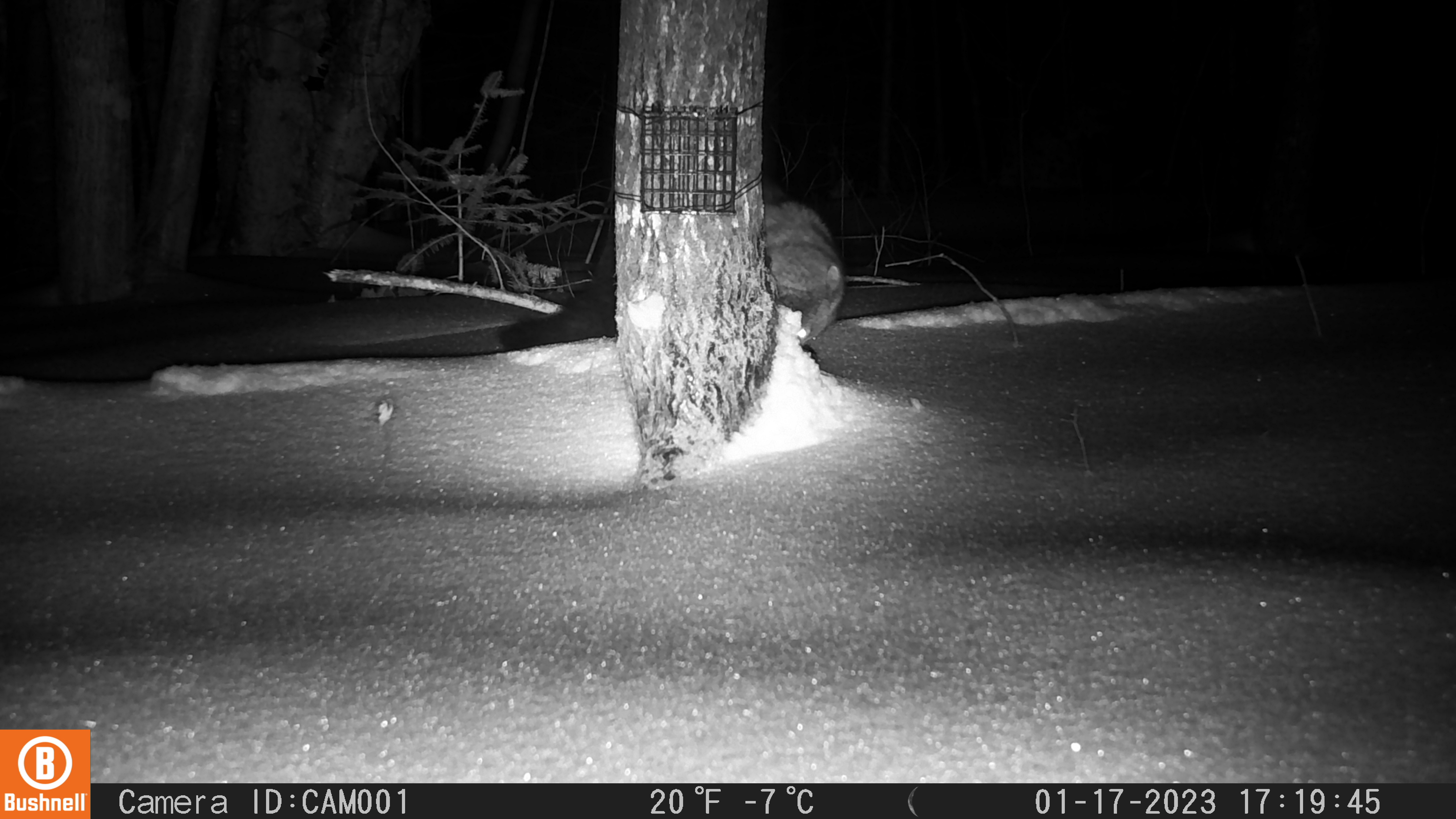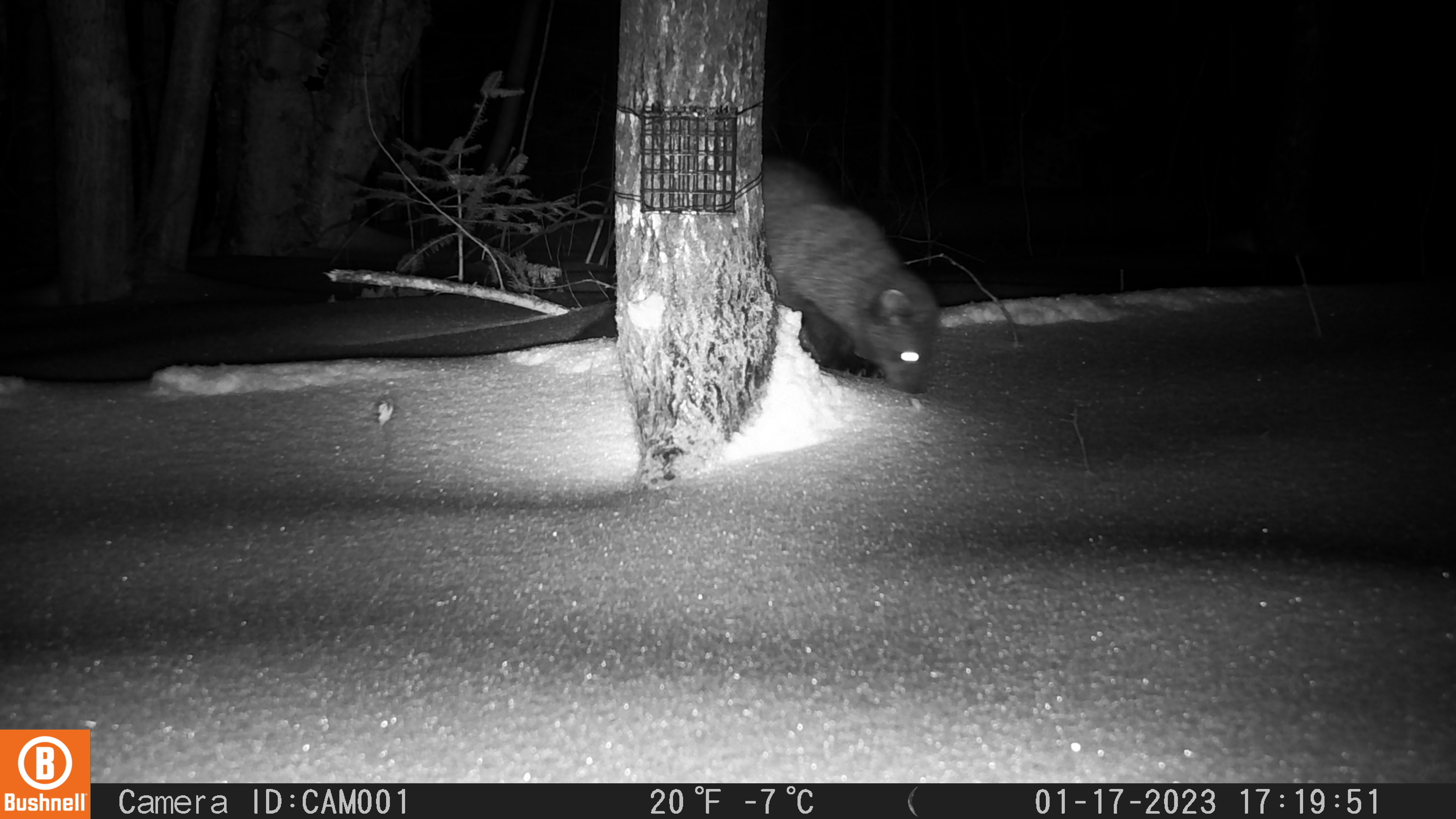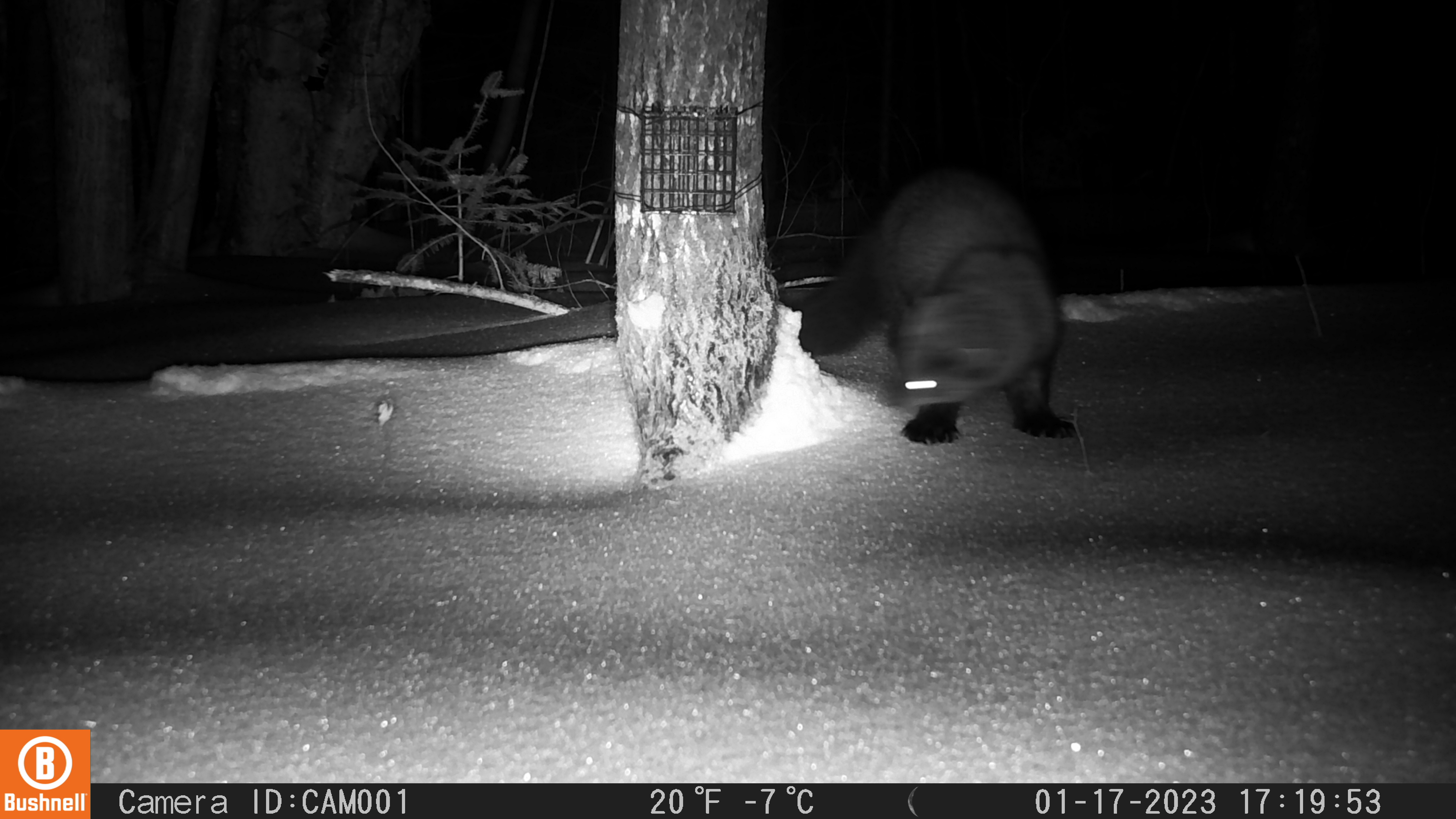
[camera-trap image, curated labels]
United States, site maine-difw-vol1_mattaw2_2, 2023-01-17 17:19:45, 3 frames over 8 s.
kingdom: Animalia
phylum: Chordata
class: Mammalia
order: Carnivora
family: Mustelidae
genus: Pekania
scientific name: Pekania pennanti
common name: fisher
Fisher (Pekania pennanti).